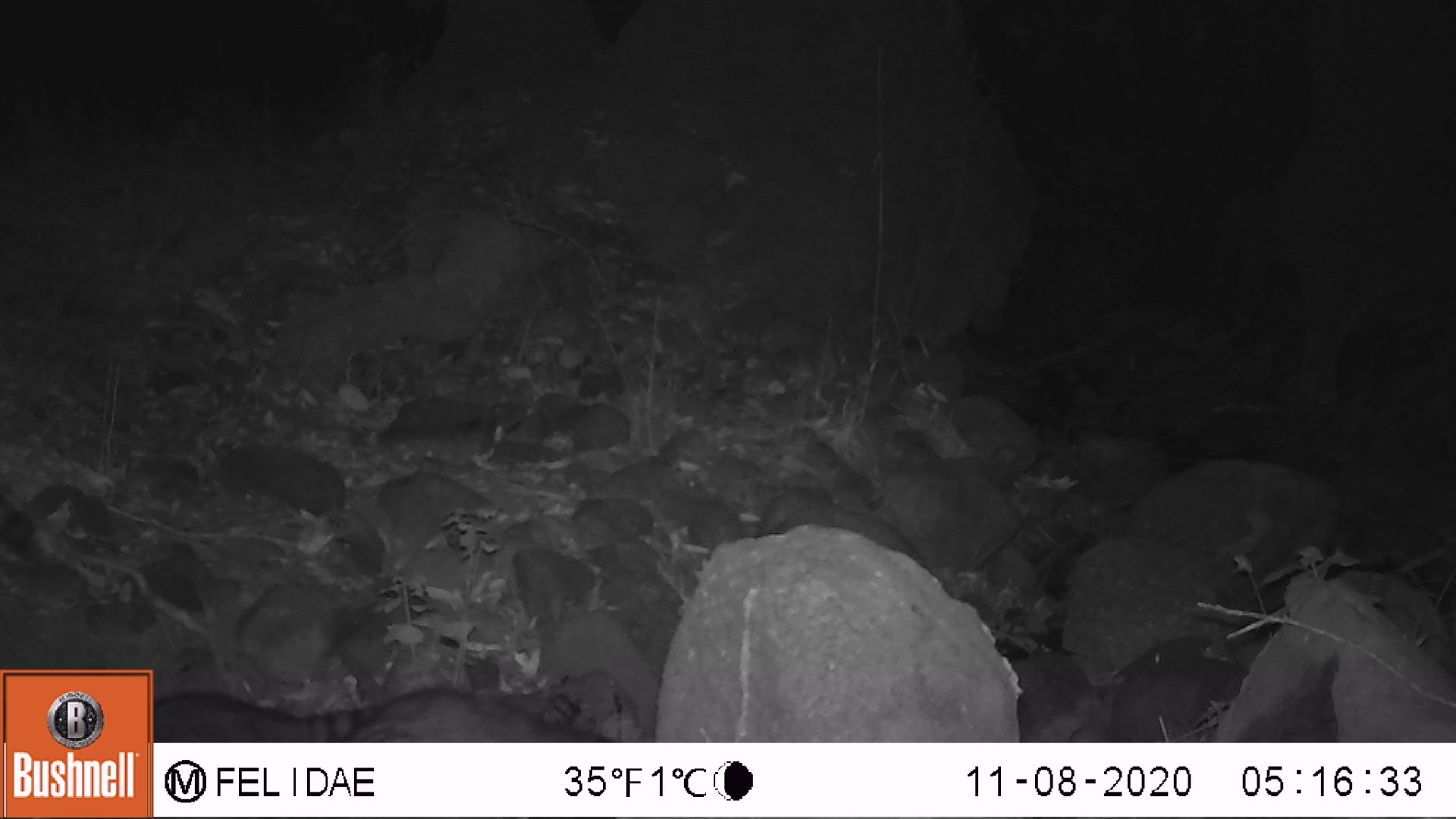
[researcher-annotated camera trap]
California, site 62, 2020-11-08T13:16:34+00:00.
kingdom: Animalia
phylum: Chordata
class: Mammalia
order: Carnivora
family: Procyonidae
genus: Procyon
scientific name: Procyon lotor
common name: raccoon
Raccoon (Procyon lotor).